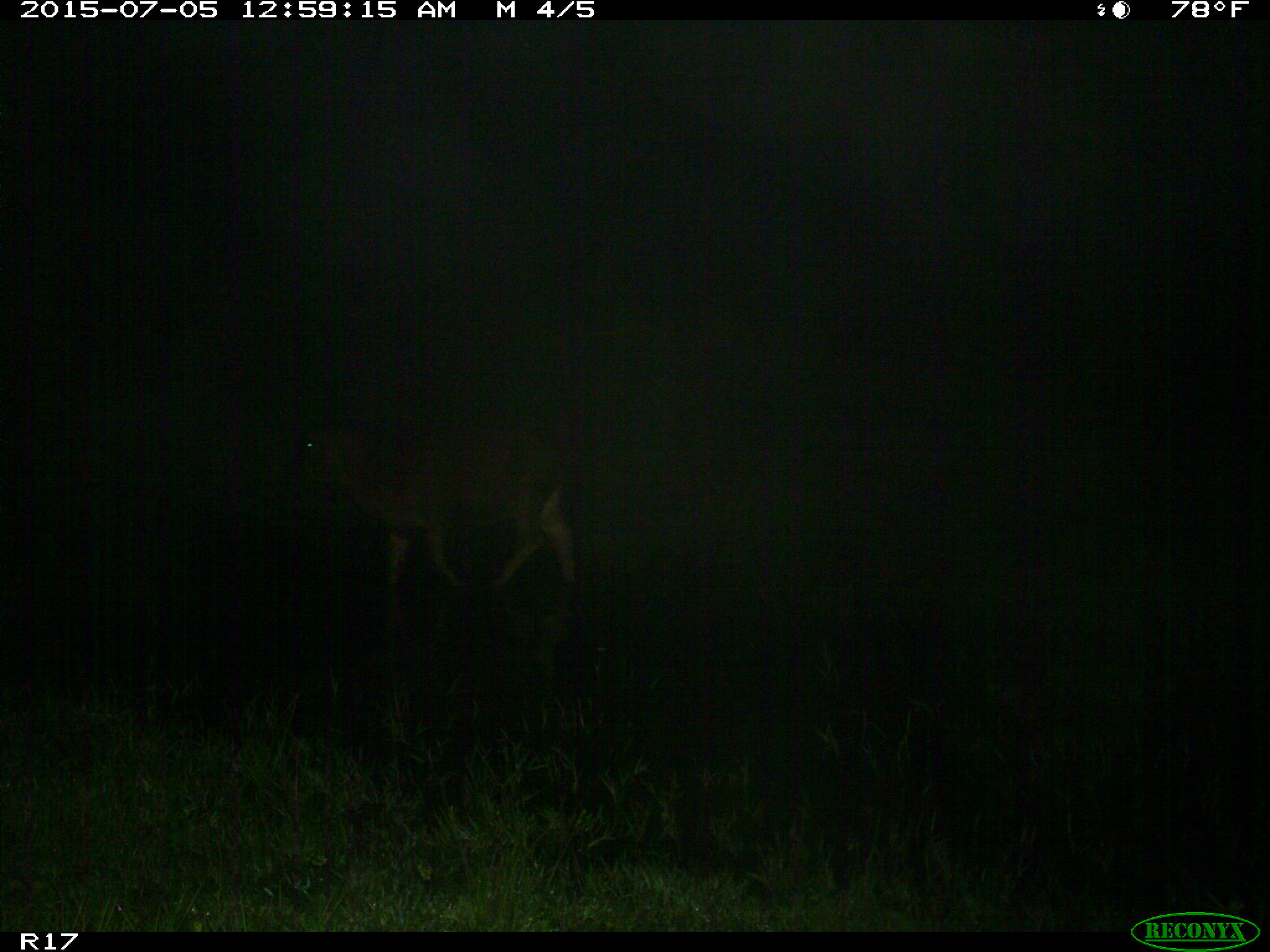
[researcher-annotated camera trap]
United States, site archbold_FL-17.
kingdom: Animalia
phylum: Chordata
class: Mammalia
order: Artiodactyla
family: Bovidae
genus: Bos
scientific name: Bos taurus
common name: domestic cow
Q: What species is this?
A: Bos taurus (domestic cow).